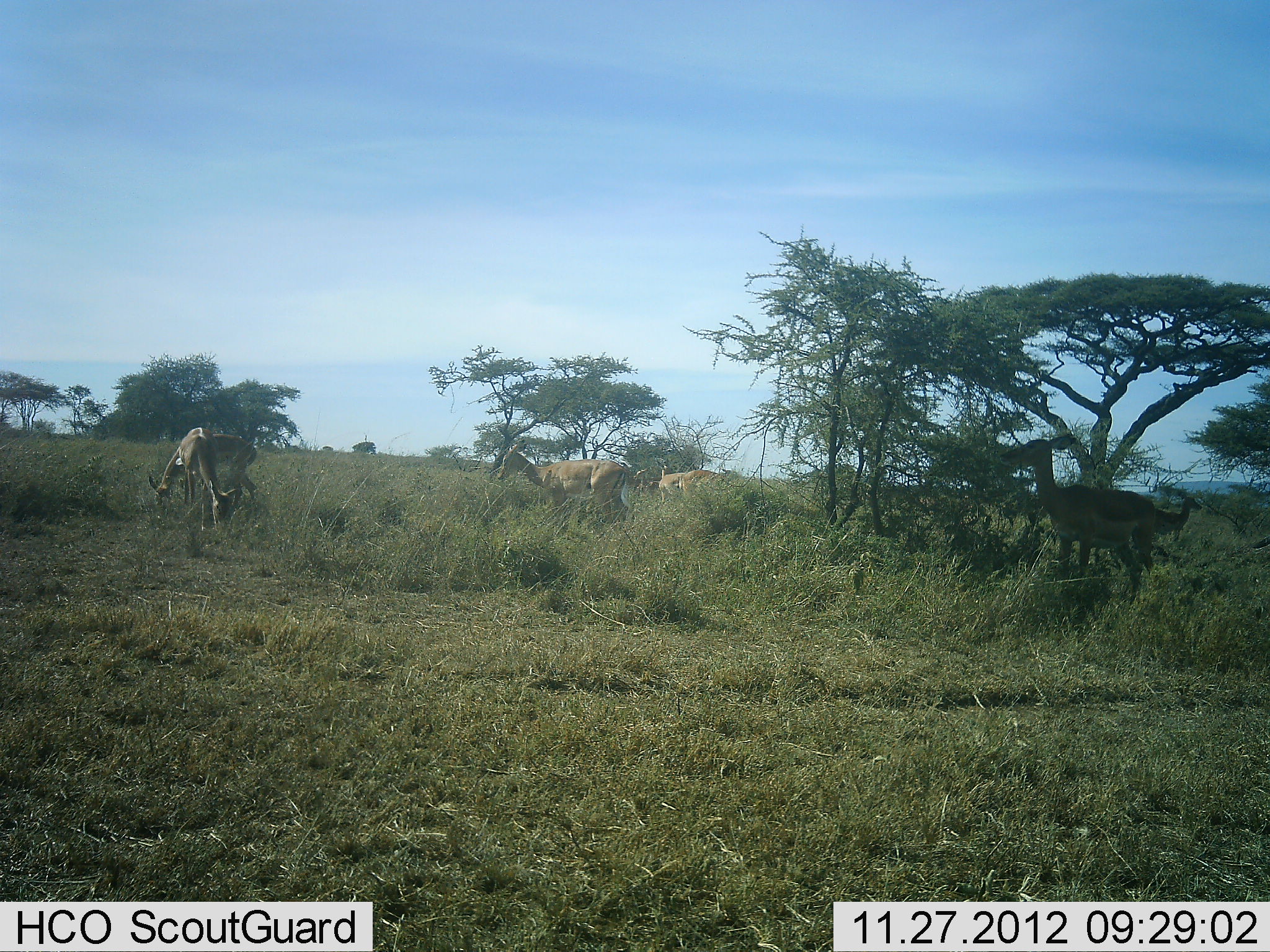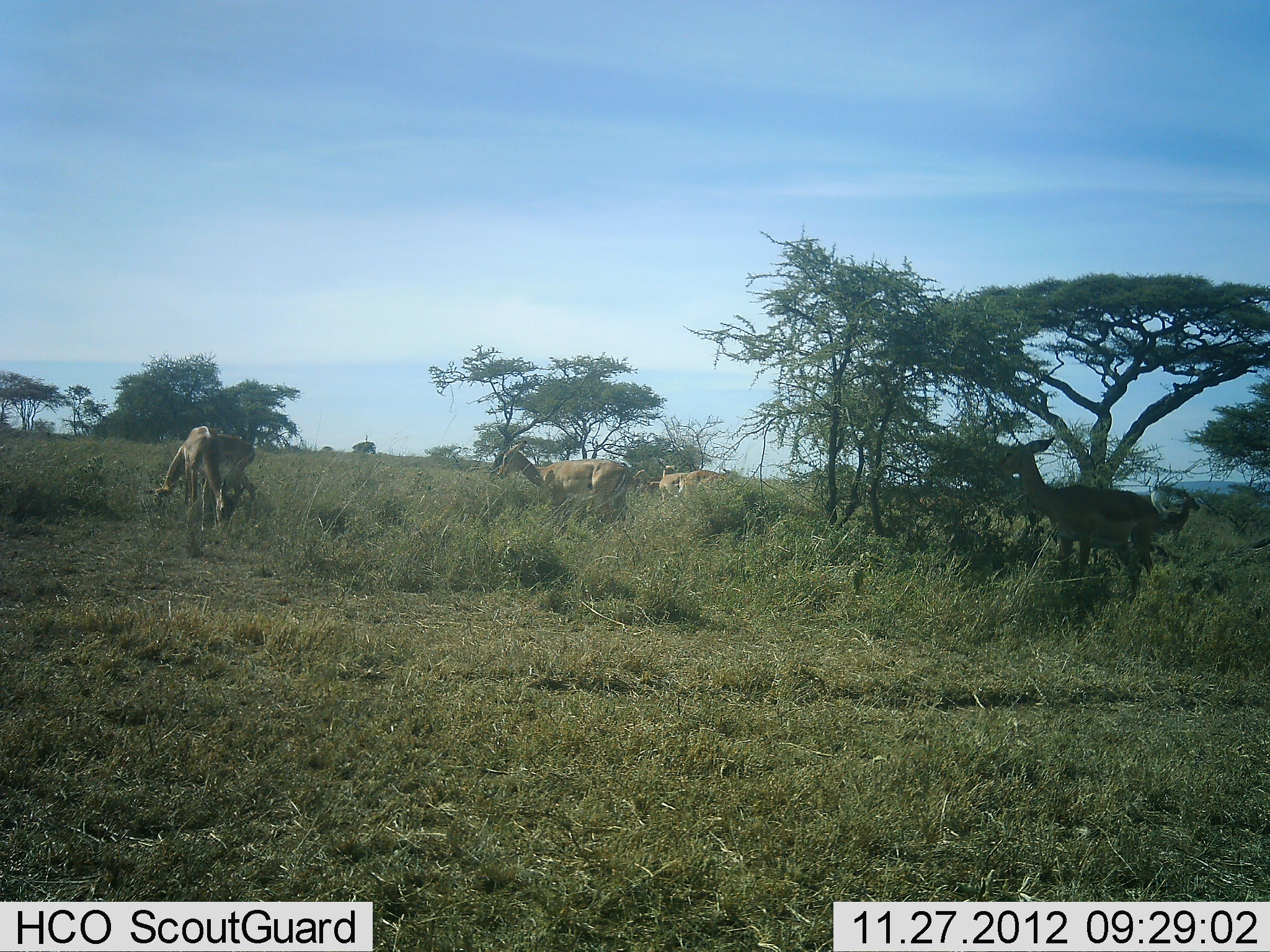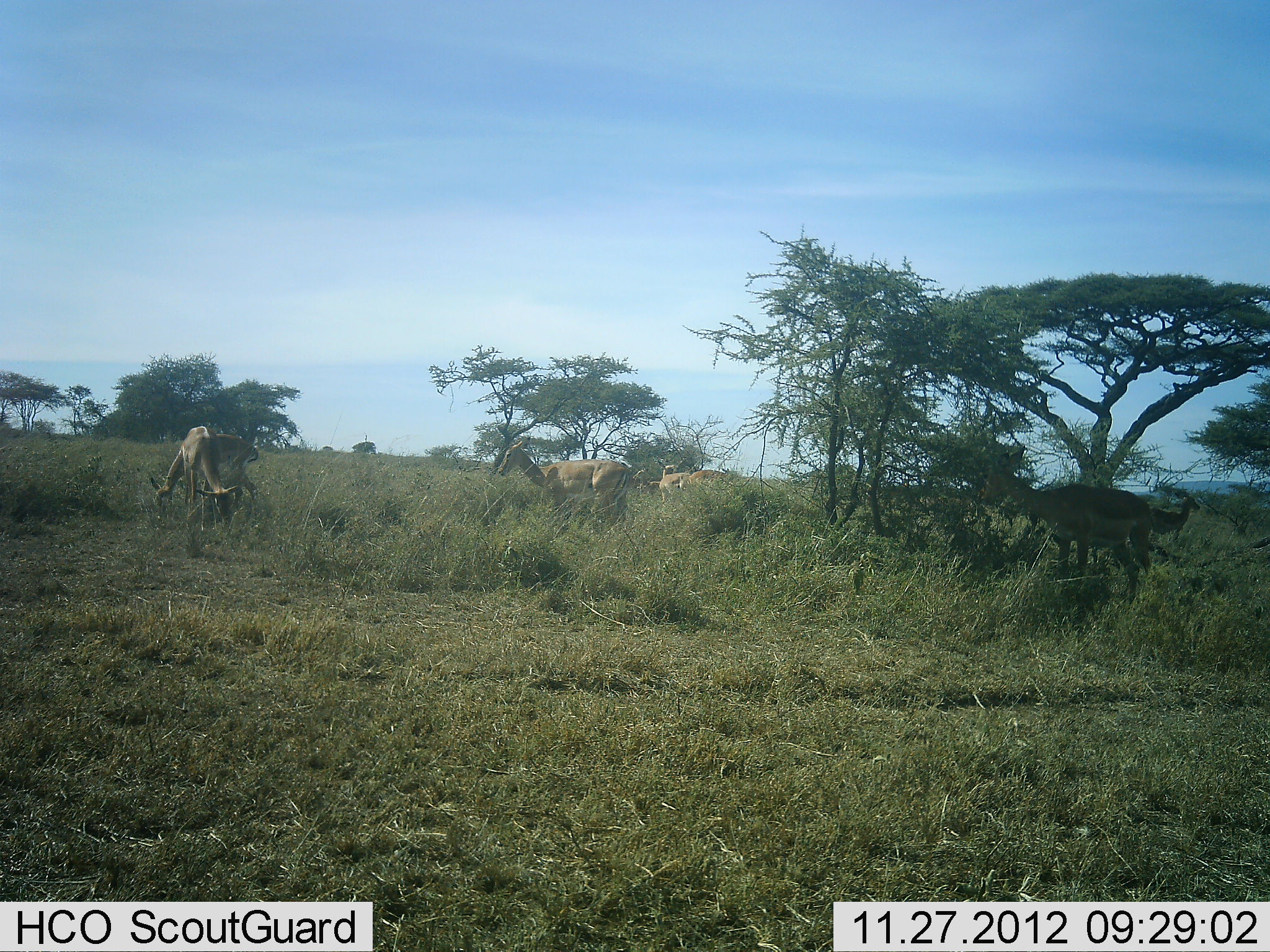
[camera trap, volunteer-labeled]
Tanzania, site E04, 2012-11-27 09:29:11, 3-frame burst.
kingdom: Animalia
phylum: Chordata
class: Mammalia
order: Artiodactyla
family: Bovidae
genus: Aepyceros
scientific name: Aepyceros melampus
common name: impala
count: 6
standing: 50%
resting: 9%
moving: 9%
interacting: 0%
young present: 0%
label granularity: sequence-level